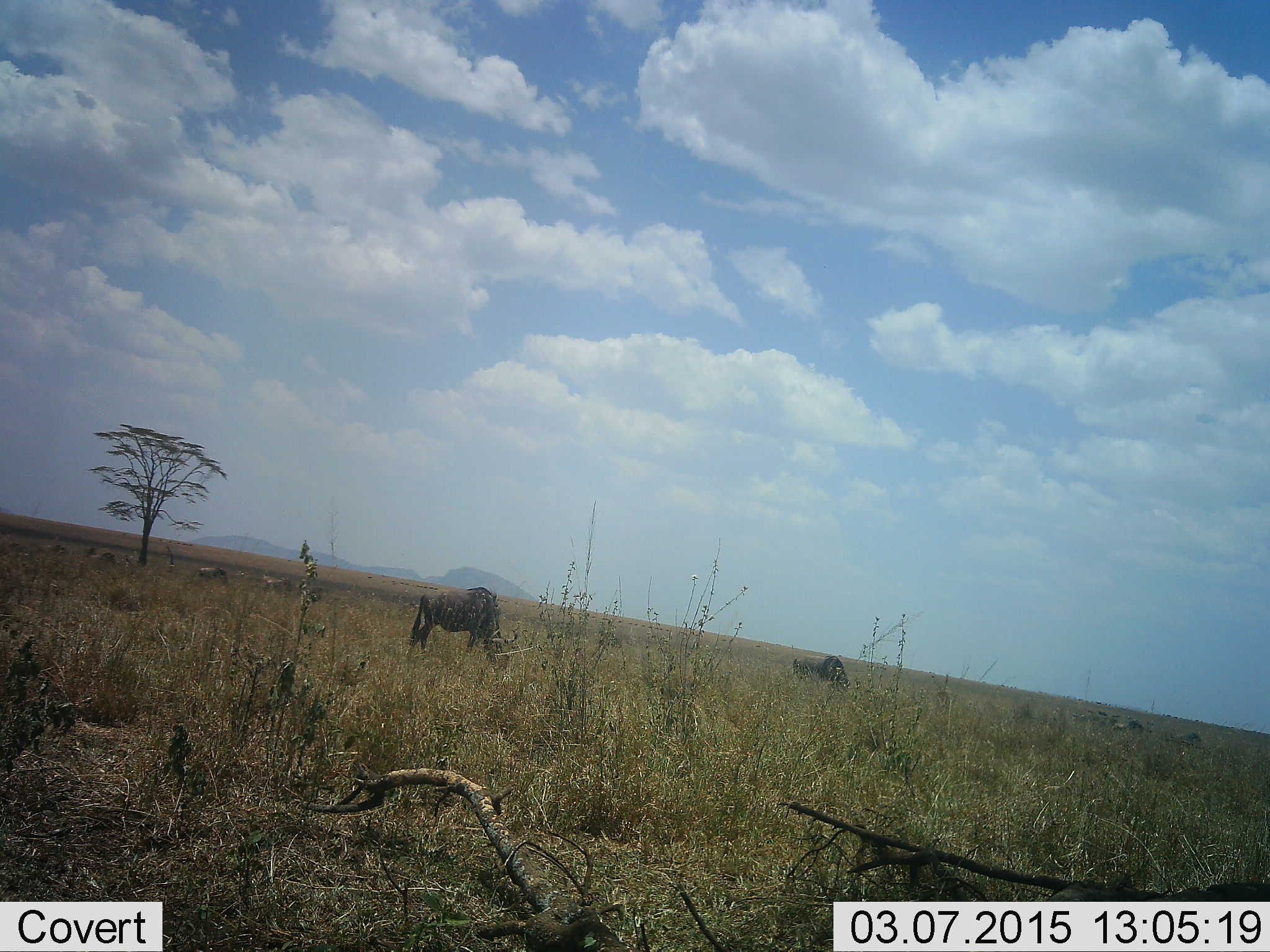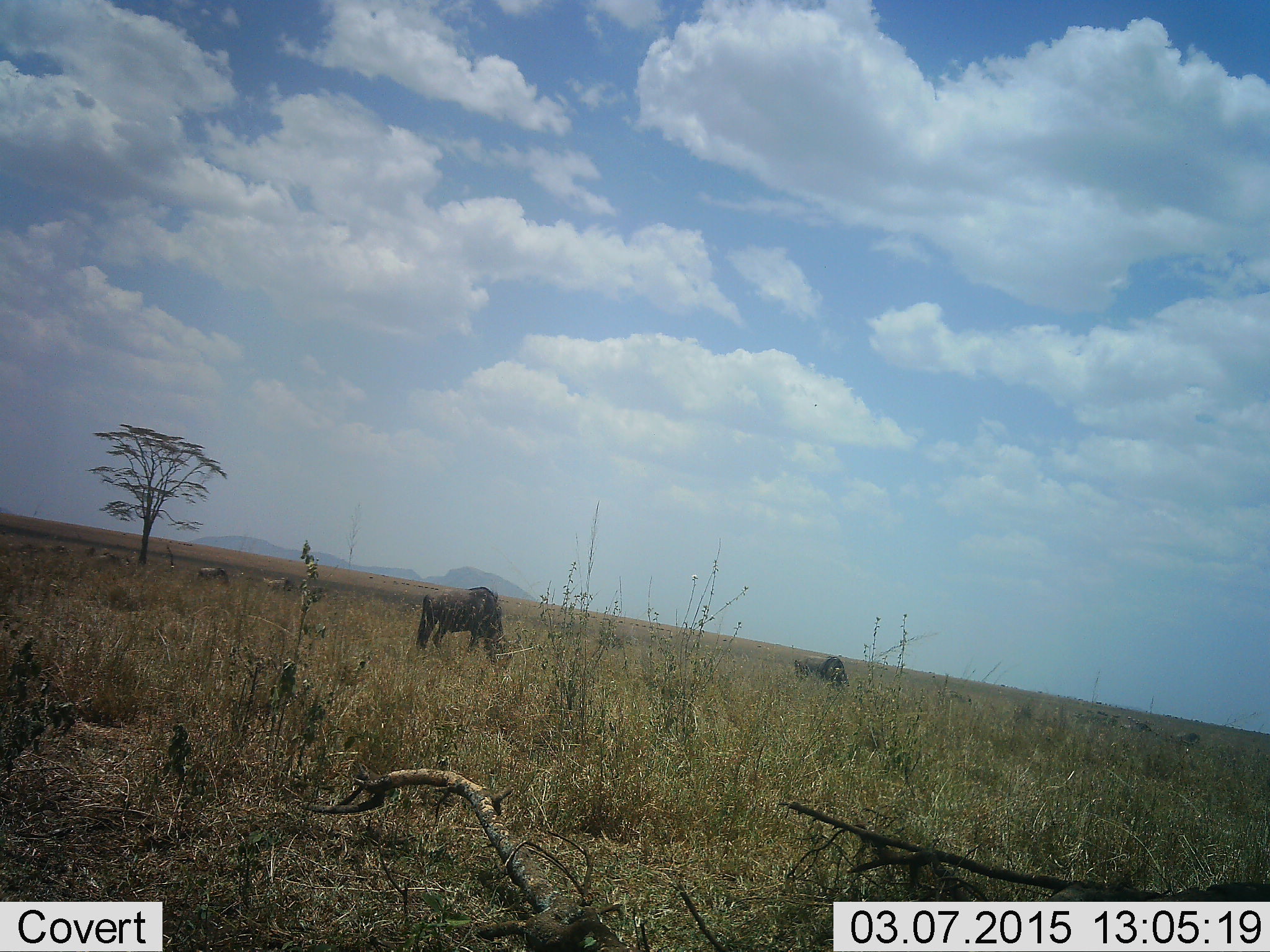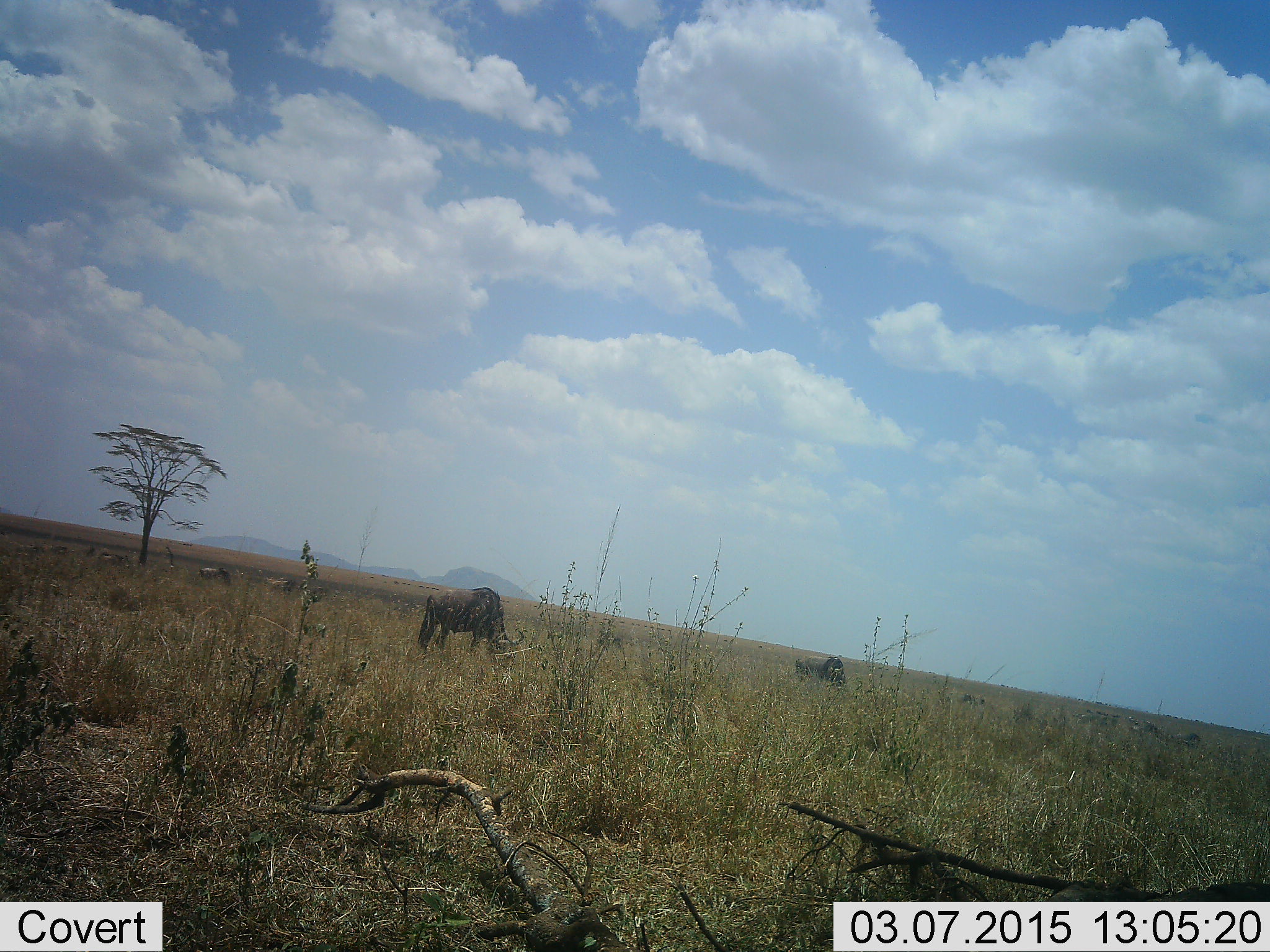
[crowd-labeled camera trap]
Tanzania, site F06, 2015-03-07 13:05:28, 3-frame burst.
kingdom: Animalia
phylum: Chordata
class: Mammalia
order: Artiodactyla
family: Bovidae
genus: Connochaetes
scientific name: Connochaetes taurinus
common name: blue wildebeest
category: wildebeest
Wildebeest (blue wildebeest) (Connochaetes taurinus), count 6. Behavior (volunteer vote fractions): standing 27%, resting 0%, moving 27%, interacting 0%. Young present (vote fraction): 0%. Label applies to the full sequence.